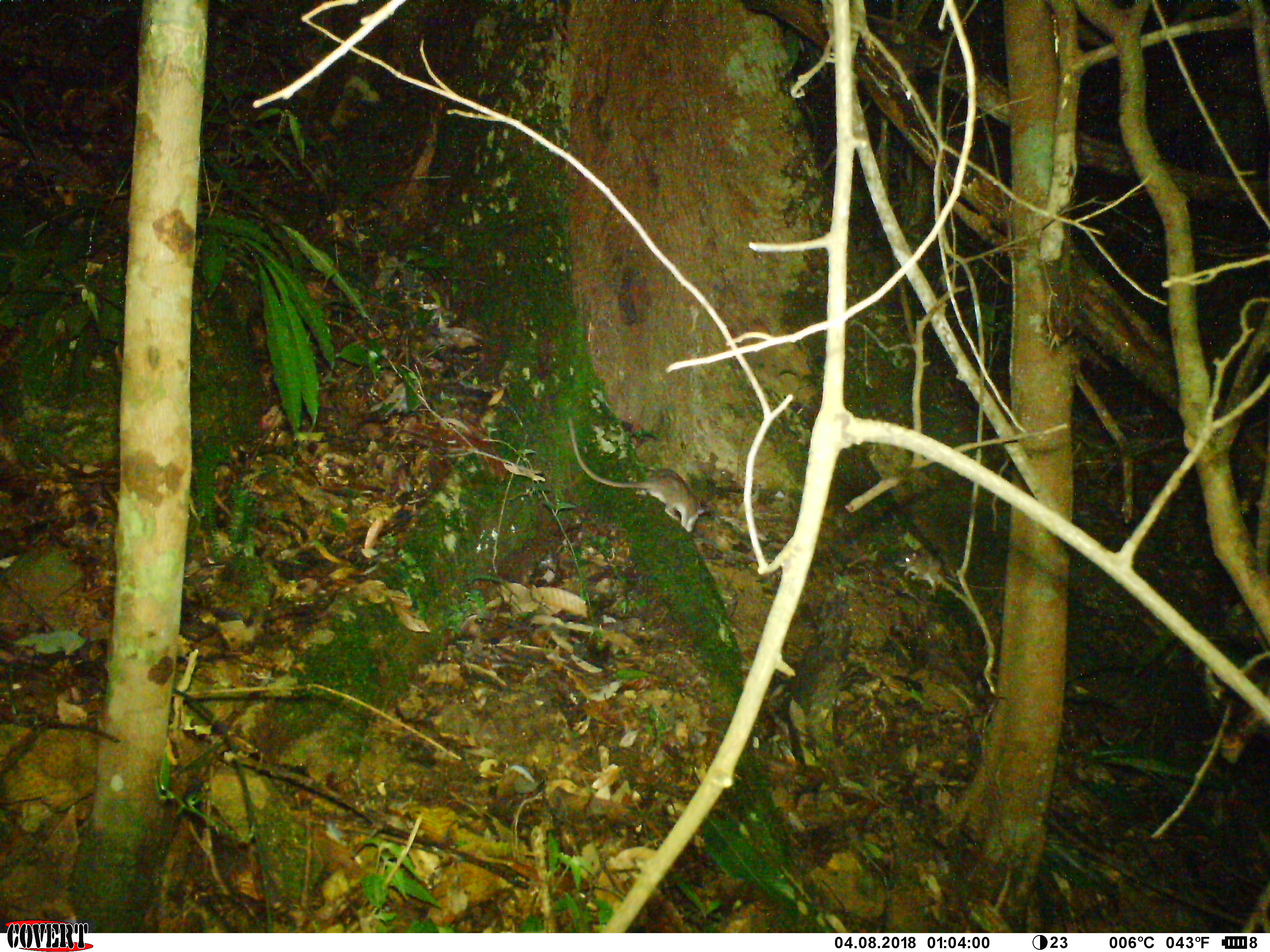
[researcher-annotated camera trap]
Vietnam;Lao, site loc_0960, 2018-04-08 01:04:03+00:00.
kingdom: Animalia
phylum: Chordata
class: Mammalia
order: Rodentia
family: Muridae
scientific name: Muridae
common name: old-world mice and rats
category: unidentified murid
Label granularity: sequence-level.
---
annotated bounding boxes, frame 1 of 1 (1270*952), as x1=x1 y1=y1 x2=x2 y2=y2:
unidentified murid: x1=567 y1=415 x2=706 y2=533; x1=895 y1=548 x2=1003 y2=594